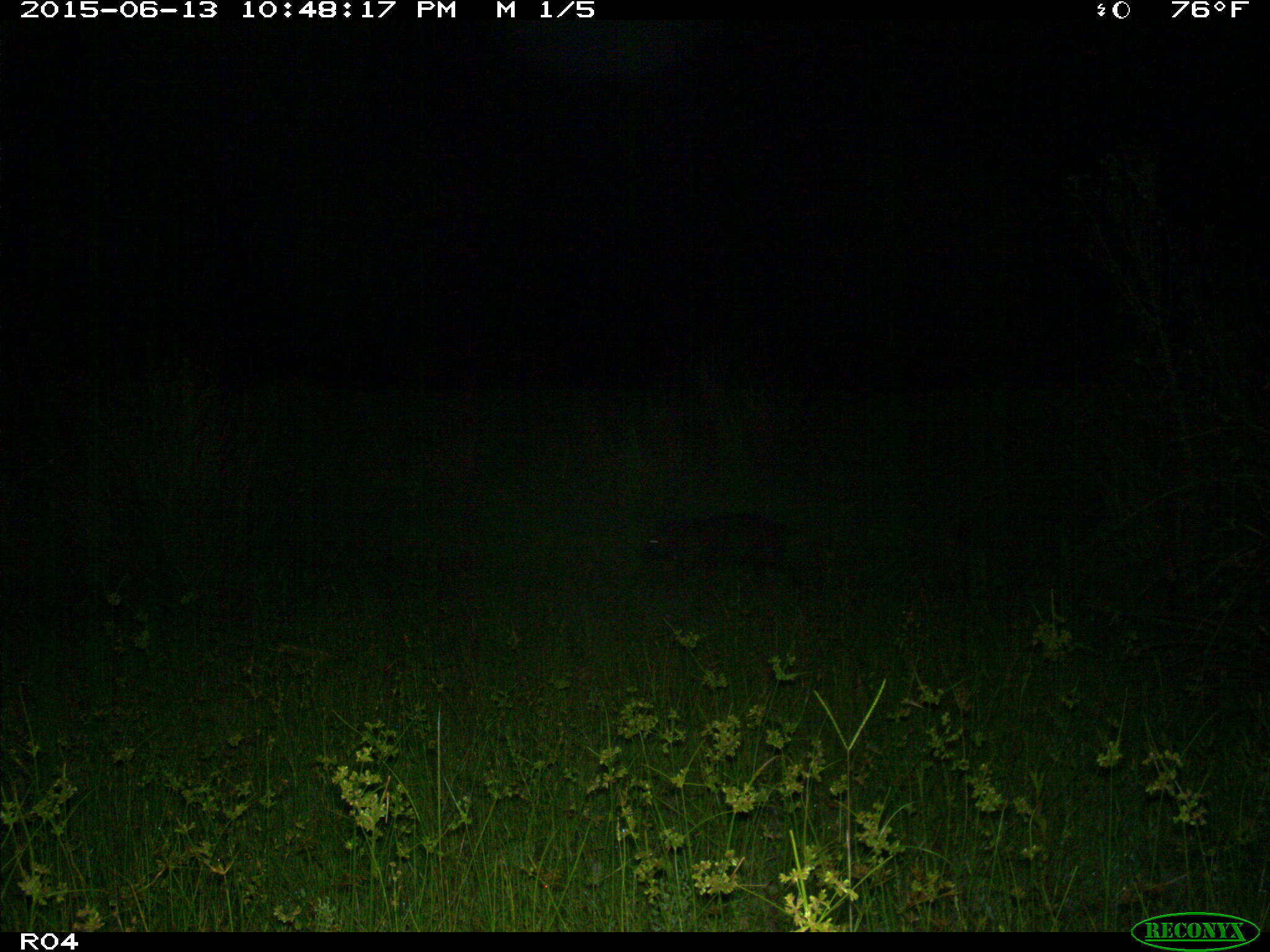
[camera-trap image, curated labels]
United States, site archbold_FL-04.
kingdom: Animalia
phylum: Chordata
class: Mammalia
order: Artiodactyla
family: Suidae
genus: Sus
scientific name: Sus scrofa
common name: wild boar